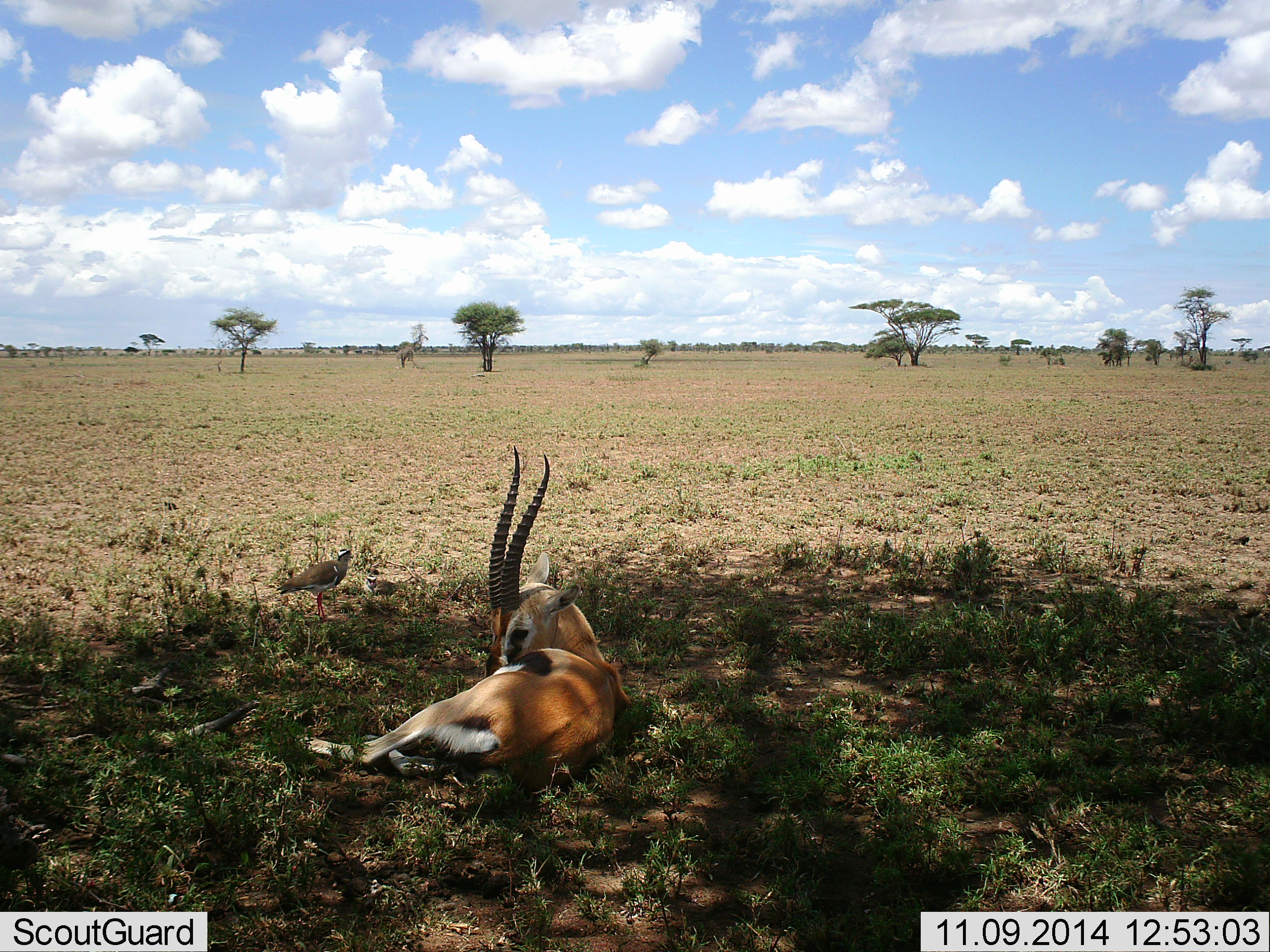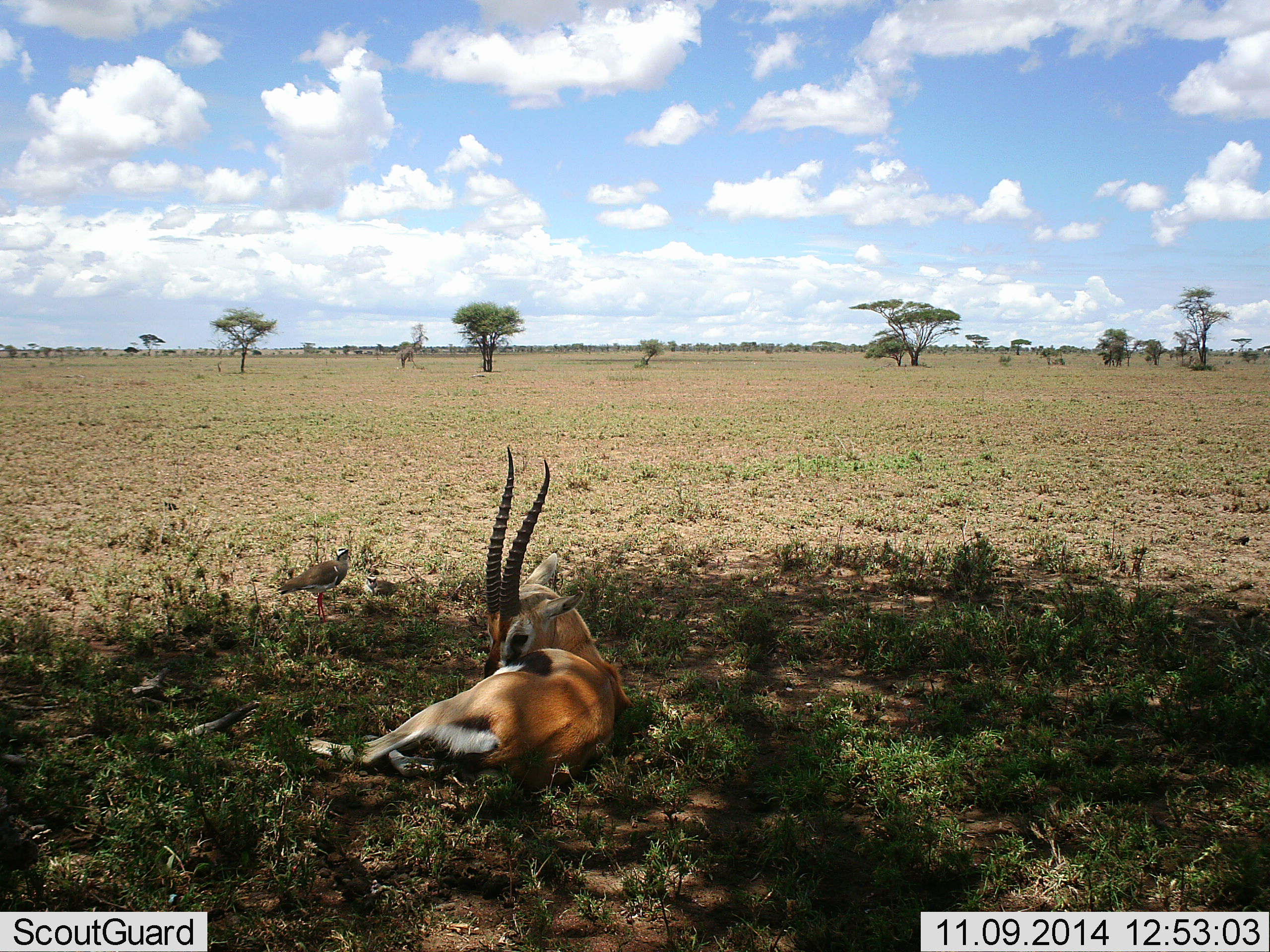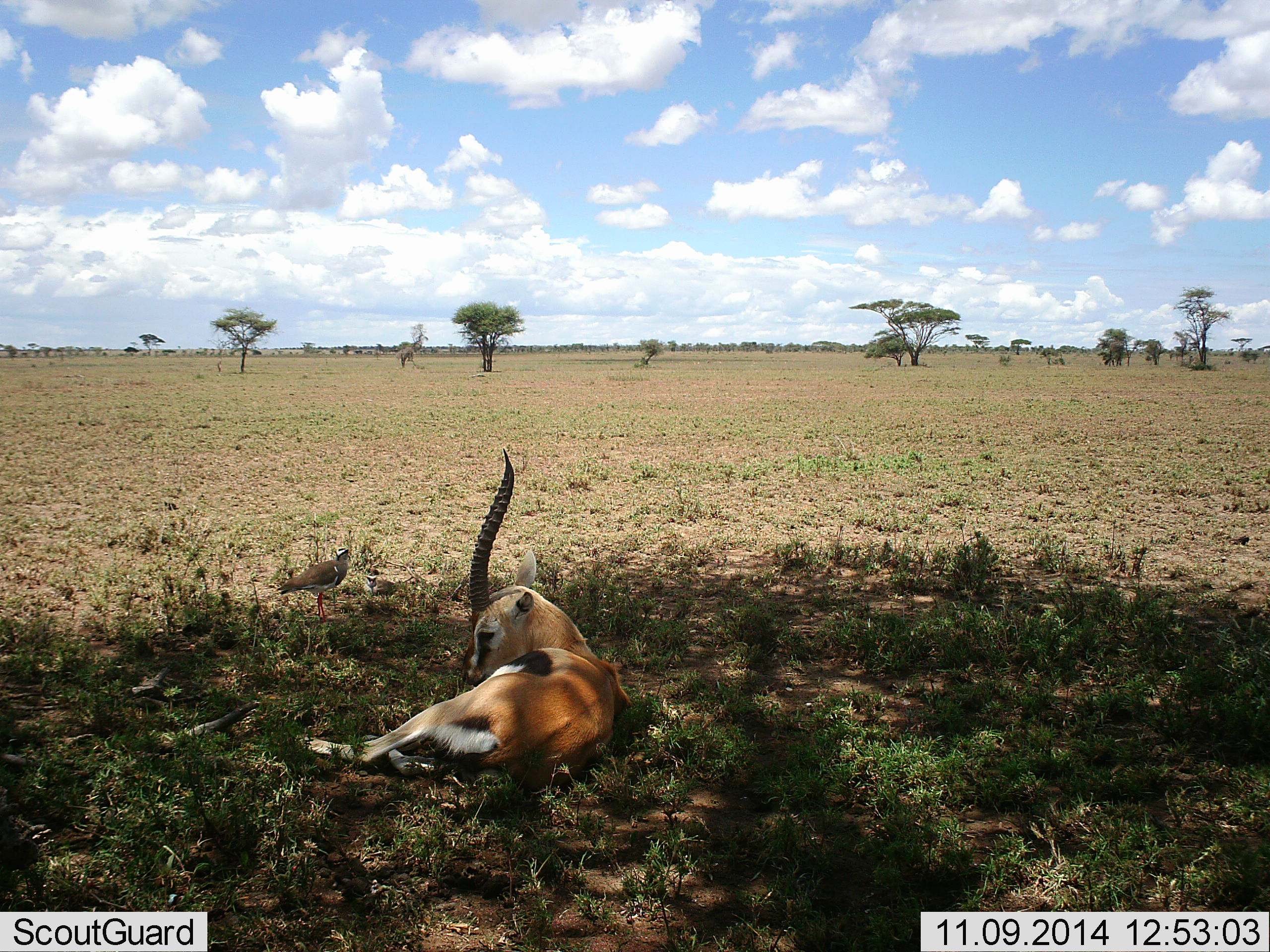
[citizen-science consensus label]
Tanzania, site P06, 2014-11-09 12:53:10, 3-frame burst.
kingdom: Animalia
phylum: Chordata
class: Mammalia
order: Artiodactyla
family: Bovidae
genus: Eudorcas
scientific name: Eudorcas thomsonii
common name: thomson's gazelle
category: gazellethomsons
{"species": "gazellethomsons (thomson's gazelle) (Eudorcas thomsonii)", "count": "1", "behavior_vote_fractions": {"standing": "0%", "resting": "100%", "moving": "0%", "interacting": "0%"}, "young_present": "0%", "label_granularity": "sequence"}